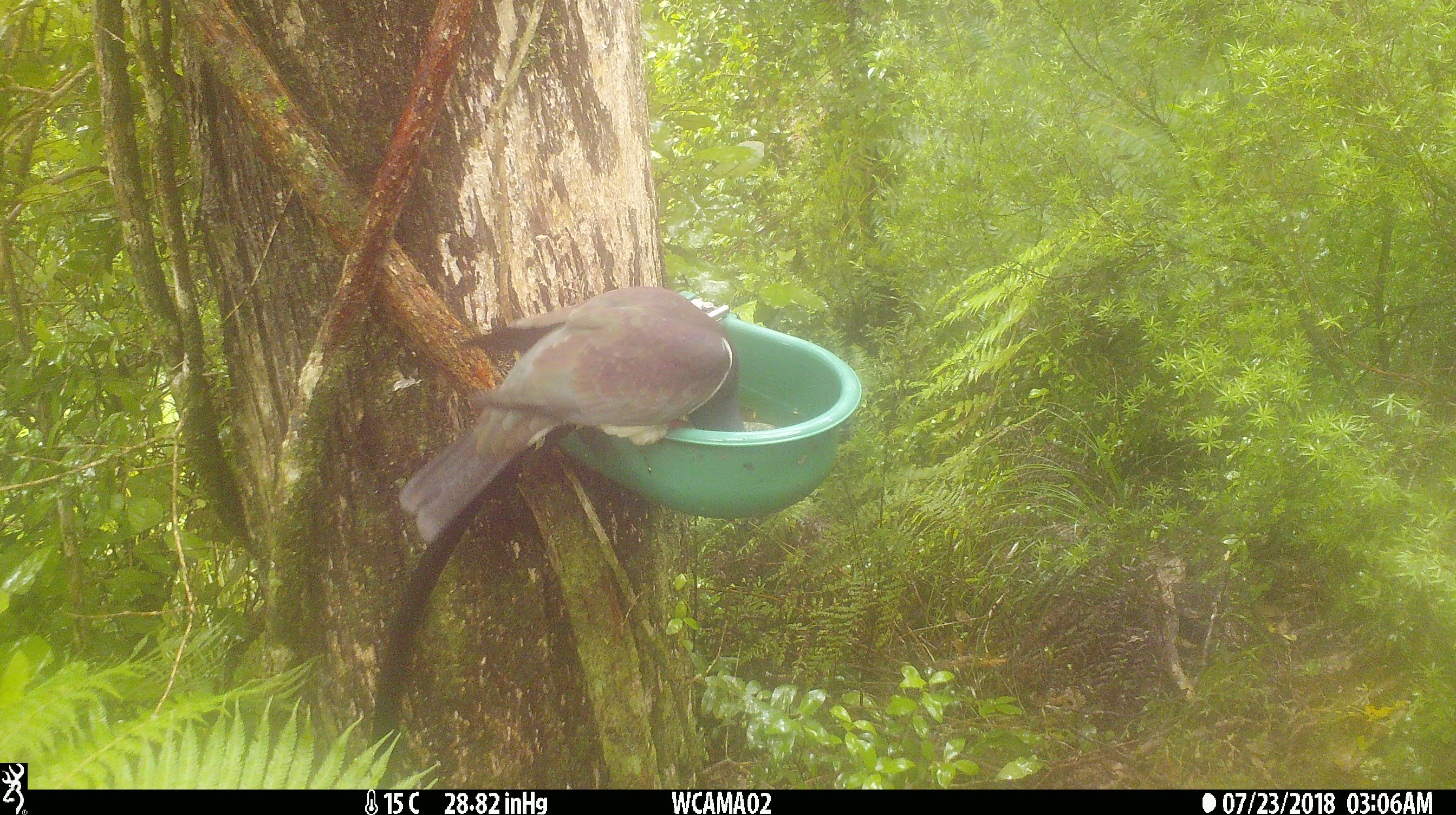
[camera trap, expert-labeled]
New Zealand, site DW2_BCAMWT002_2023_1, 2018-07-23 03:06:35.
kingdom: Animalia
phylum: Chordata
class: Aves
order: Columbiformes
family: Columbidae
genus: Hemiphaga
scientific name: Hemiphaga novaeseelandiae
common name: new zealand pigeon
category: kereru